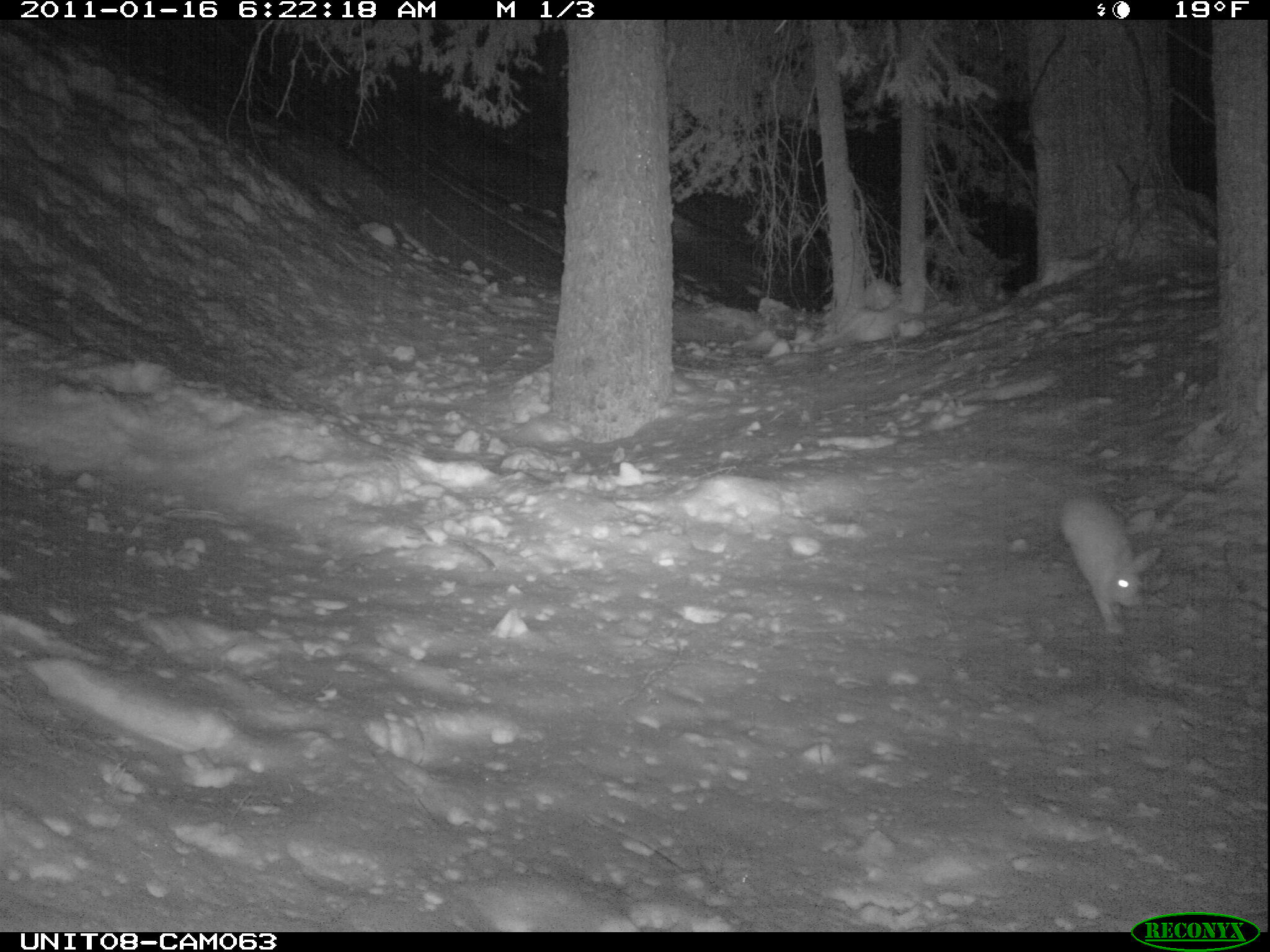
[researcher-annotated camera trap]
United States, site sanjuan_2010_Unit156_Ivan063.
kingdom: Animalia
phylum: Chordata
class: Mammalia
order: Lagomorpha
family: Leporidae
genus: Lepus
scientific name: Lepus americanus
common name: snowshoe hare